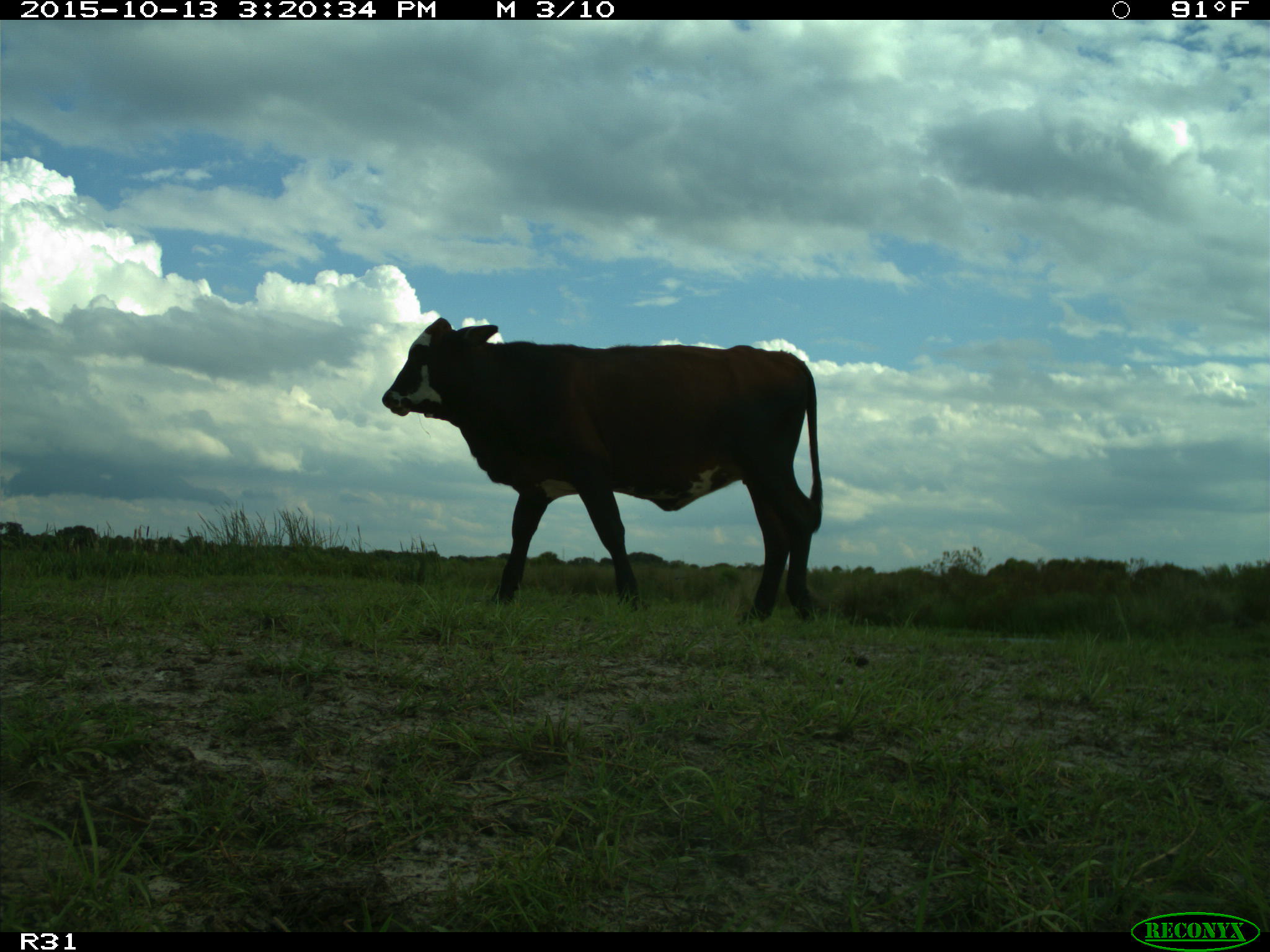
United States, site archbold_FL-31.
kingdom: Animalia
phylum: Chordata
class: Mammalia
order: Artiodactyla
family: Bovidae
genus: Bos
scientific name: Bos taurus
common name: domestic cow